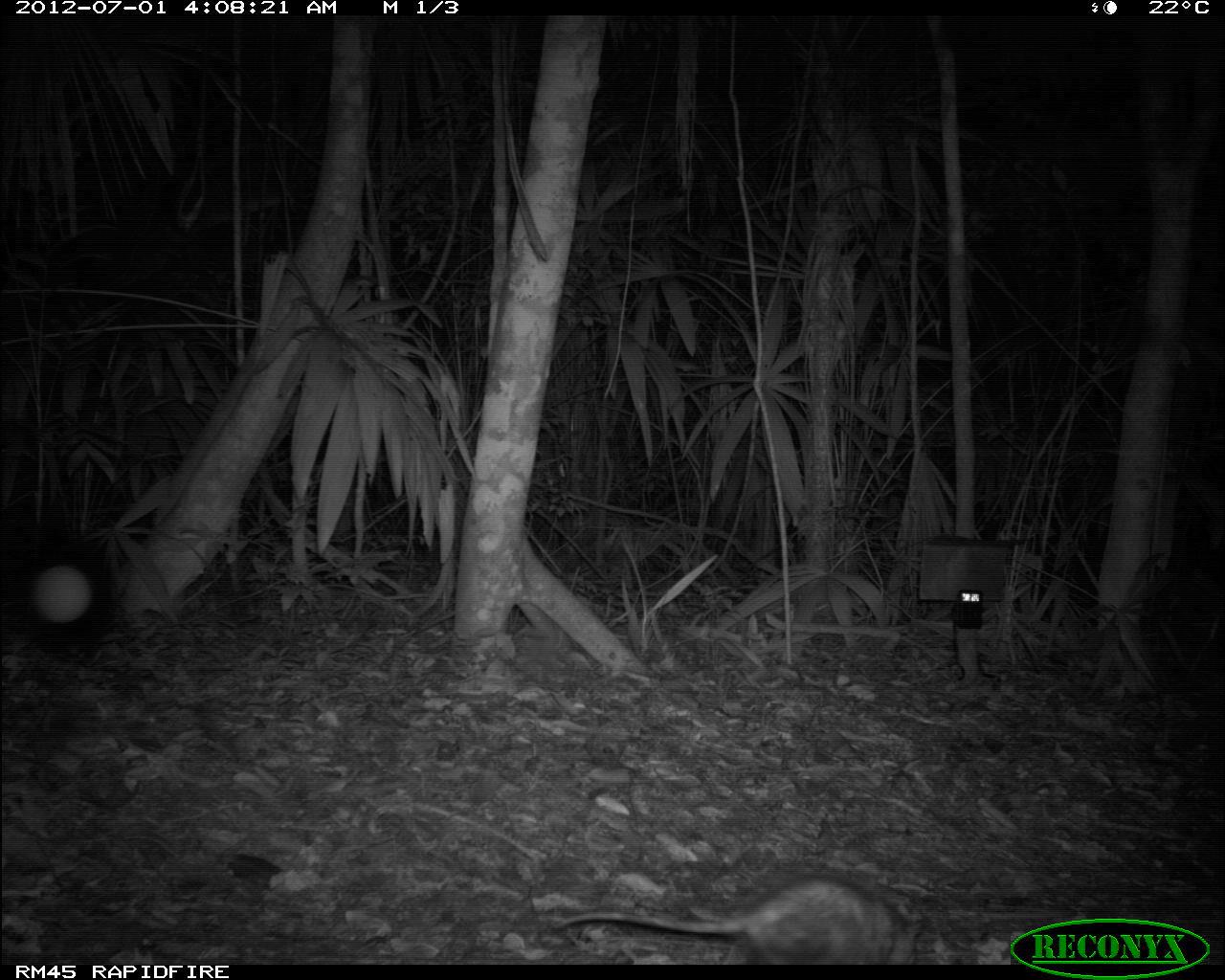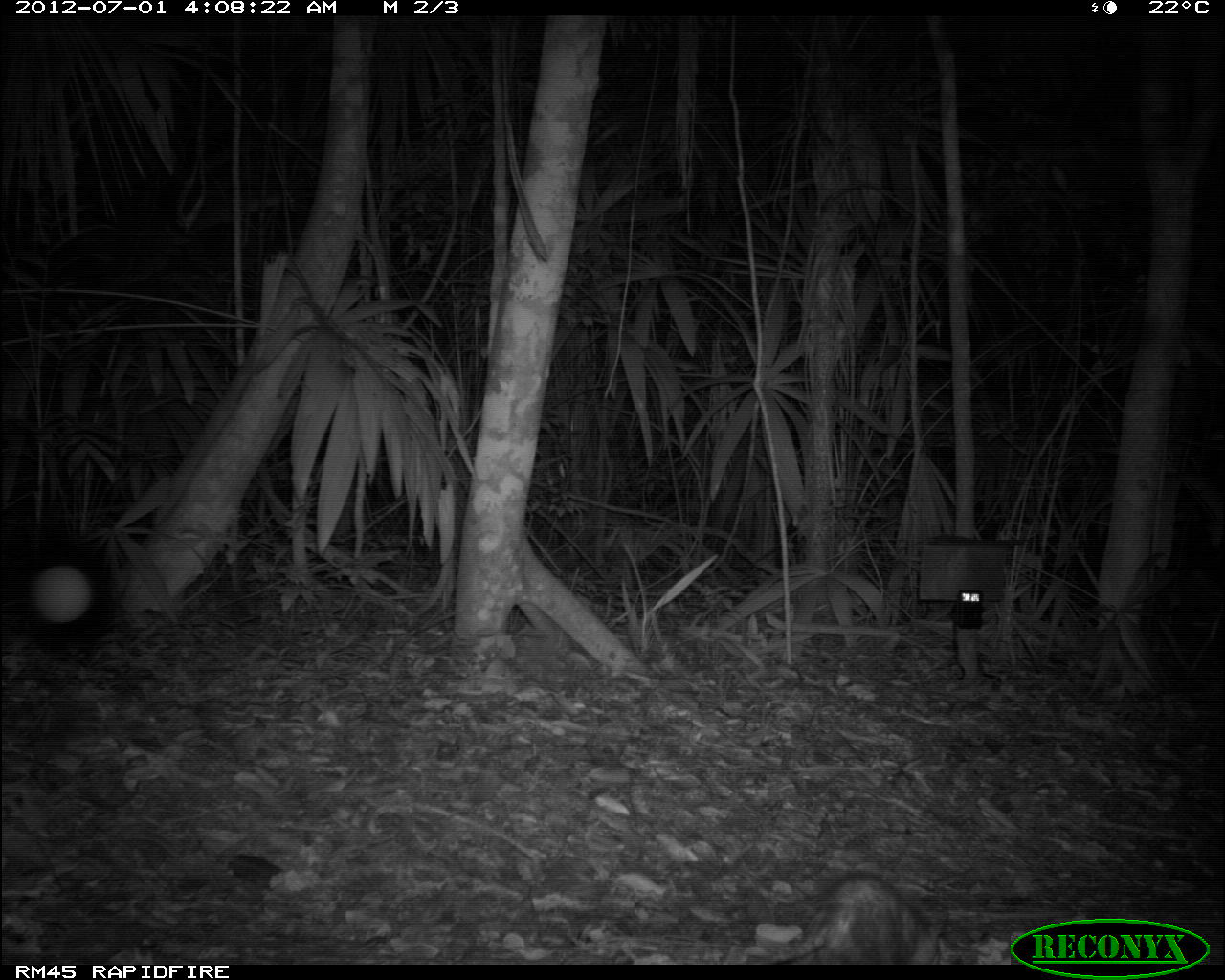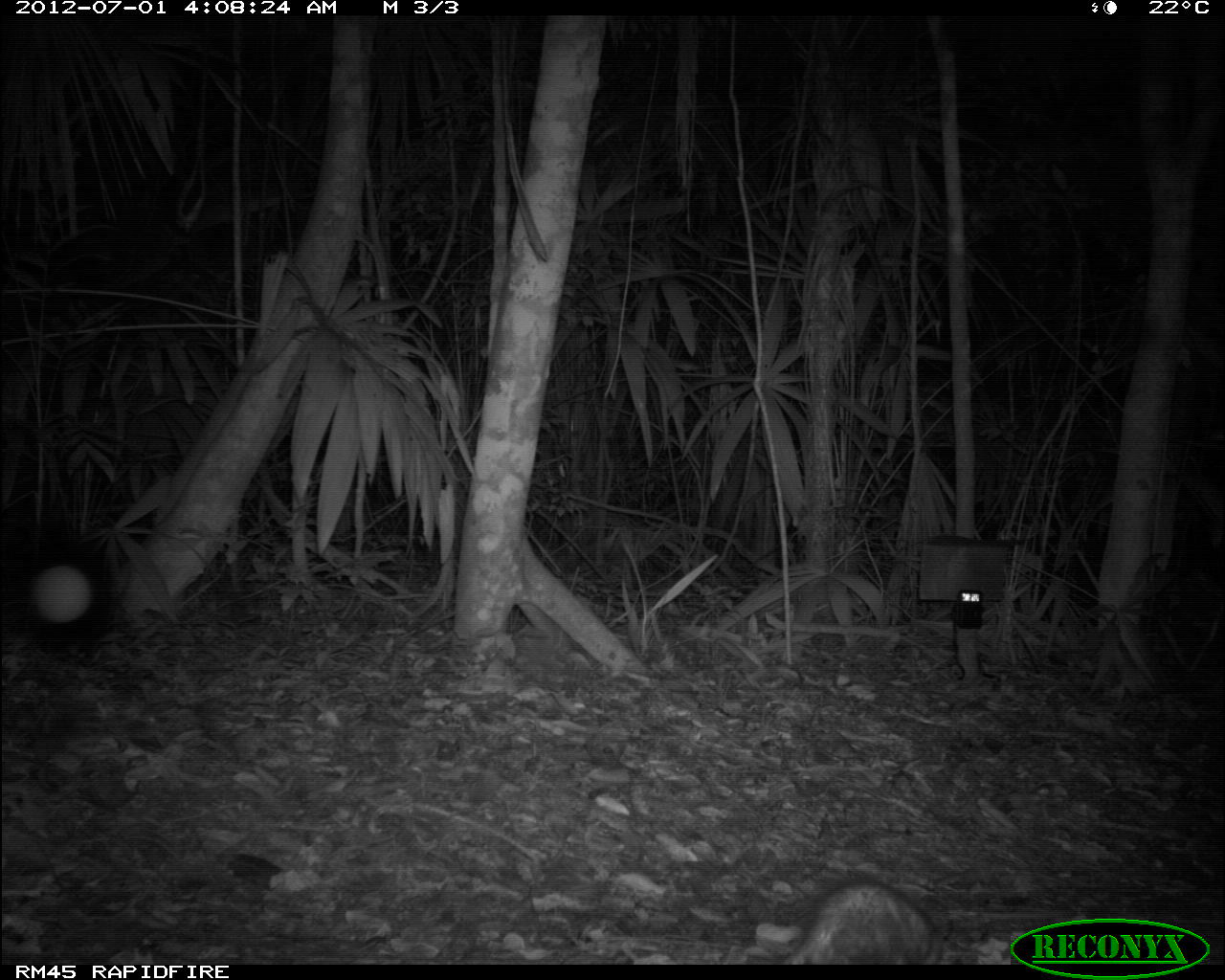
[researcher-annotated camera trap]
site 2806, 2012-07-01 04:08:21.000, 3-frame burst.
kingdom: Animalia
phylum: Chordata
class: Mammalia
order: Didelphimorphia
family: Didelphidae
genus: Didelphis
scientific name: Didelphis virginiana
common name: virginia opossum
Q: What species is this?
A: Didelphis virginiana (virginia opossum).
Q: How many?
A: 1.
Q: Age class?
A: Adult.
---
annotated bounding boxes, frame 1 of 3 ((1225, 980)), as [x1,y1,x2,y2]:
didelphis virginiana: [546,868,932,965]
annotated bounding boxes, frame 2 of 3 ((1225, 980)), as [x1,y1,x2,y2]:
didelphis virginiana: [746,867,951,965]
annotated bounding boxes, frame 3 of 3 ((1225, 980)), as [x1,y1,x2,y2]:
didelphis virginiana: [744,874,952,965]